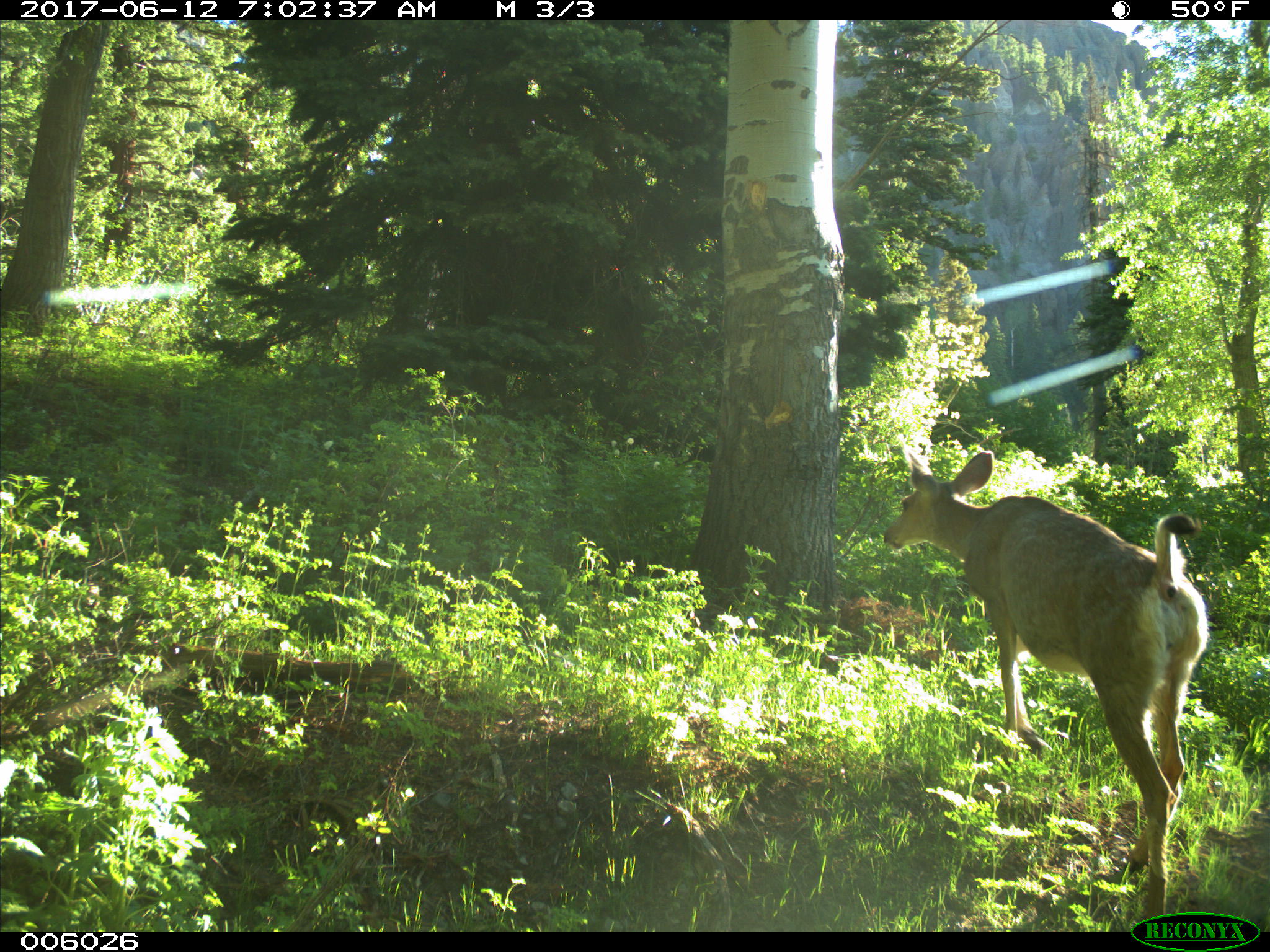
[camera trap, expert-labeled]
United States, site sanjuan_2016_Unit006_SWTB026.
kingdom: Animalia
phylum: Chordata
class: Mammalia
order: Artiodactyla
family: Cervidae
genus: Odocoileus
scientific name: Odocoileus hemionus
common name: mule deer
Odocoileus hemionus (mule deer).